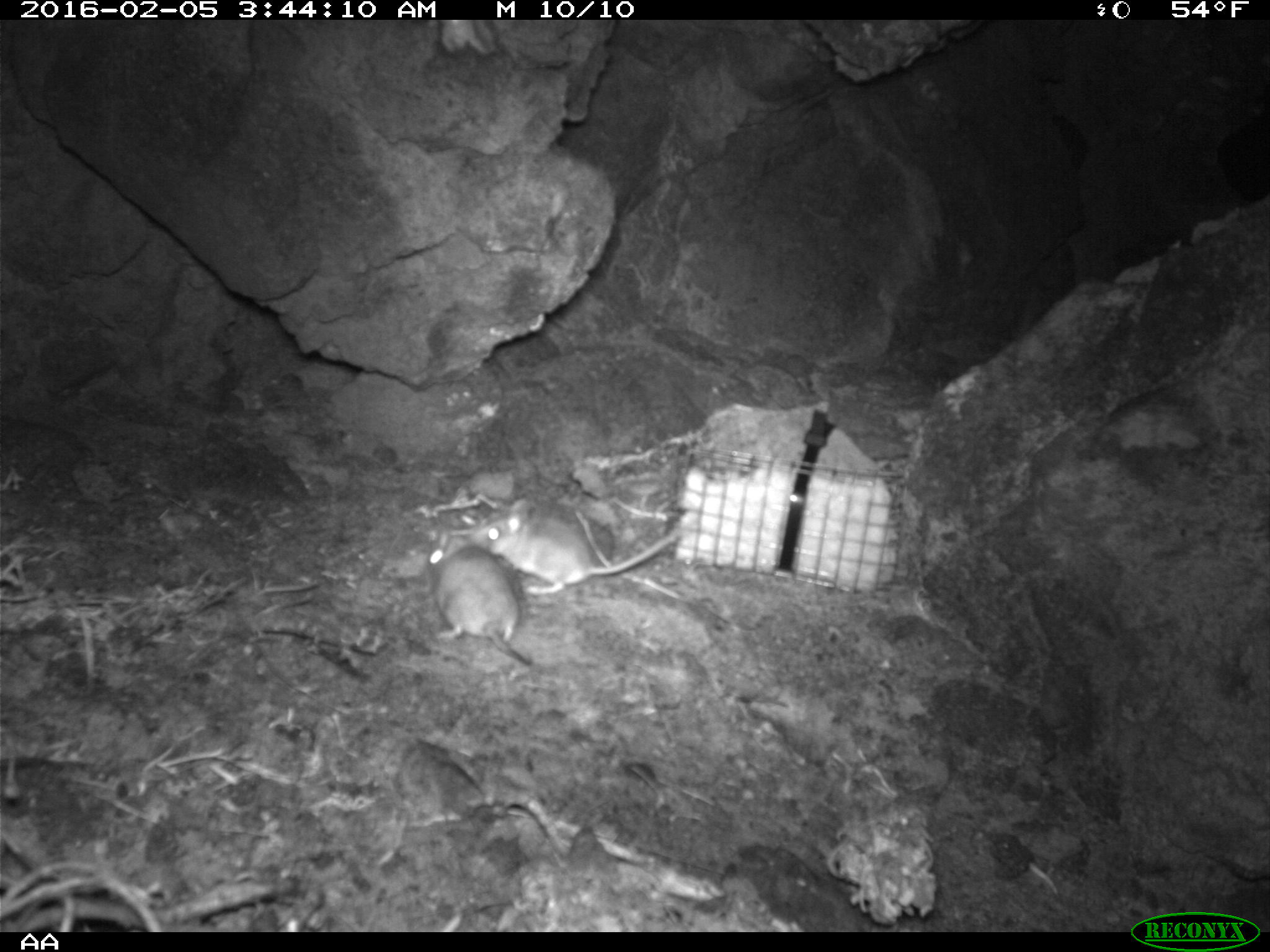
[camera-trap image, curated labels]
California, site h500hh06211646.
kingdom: Animalia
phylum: Chordata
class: Mammalia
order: Rodentia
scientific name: Rodentia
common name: rodent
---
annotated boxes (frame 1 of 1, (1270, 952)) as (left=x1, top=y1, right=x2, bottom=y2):
rodent: (left=473, top=497, right=677, bottom=596); (left=428, top=530, right=531, bottom=666)